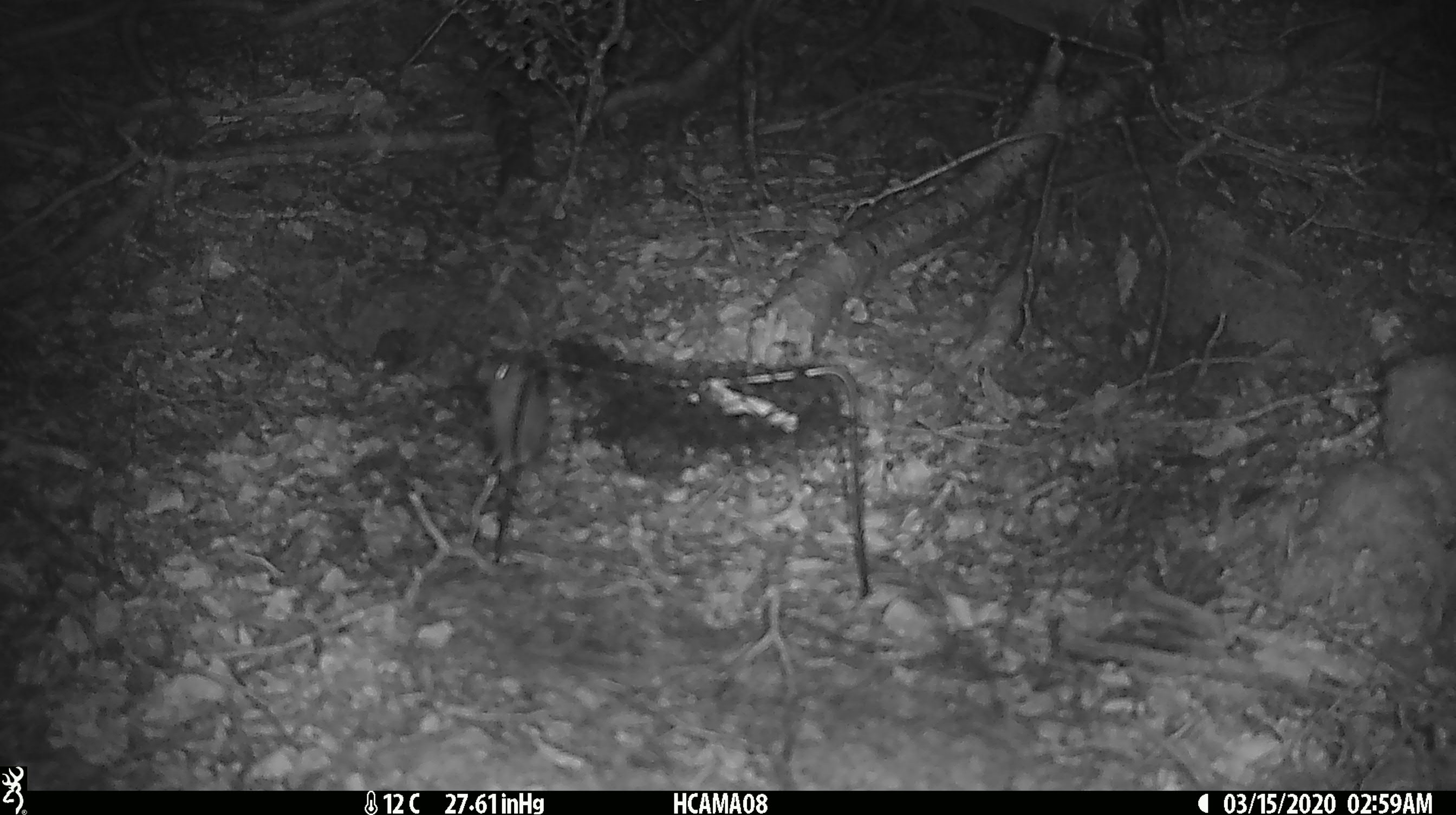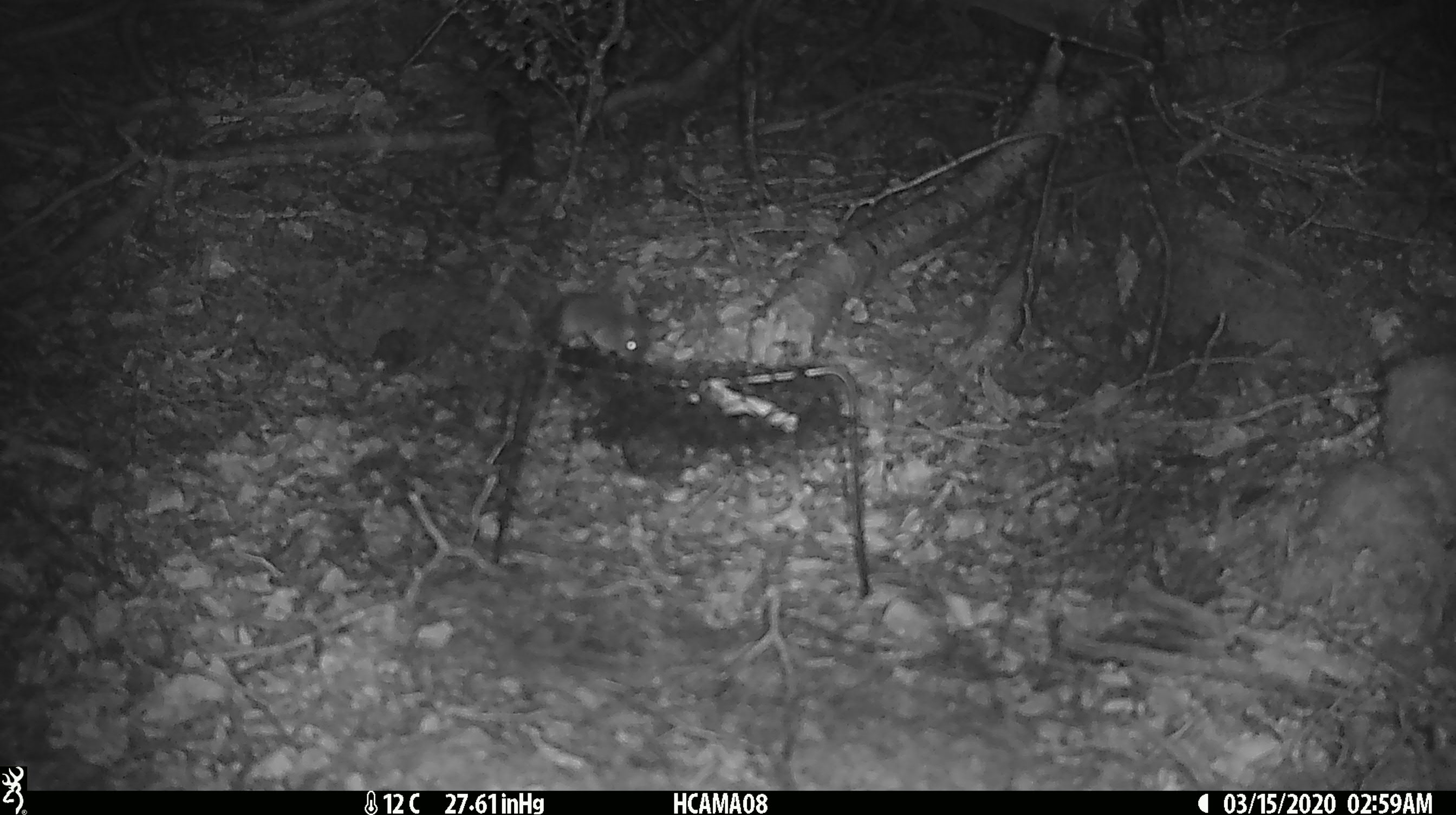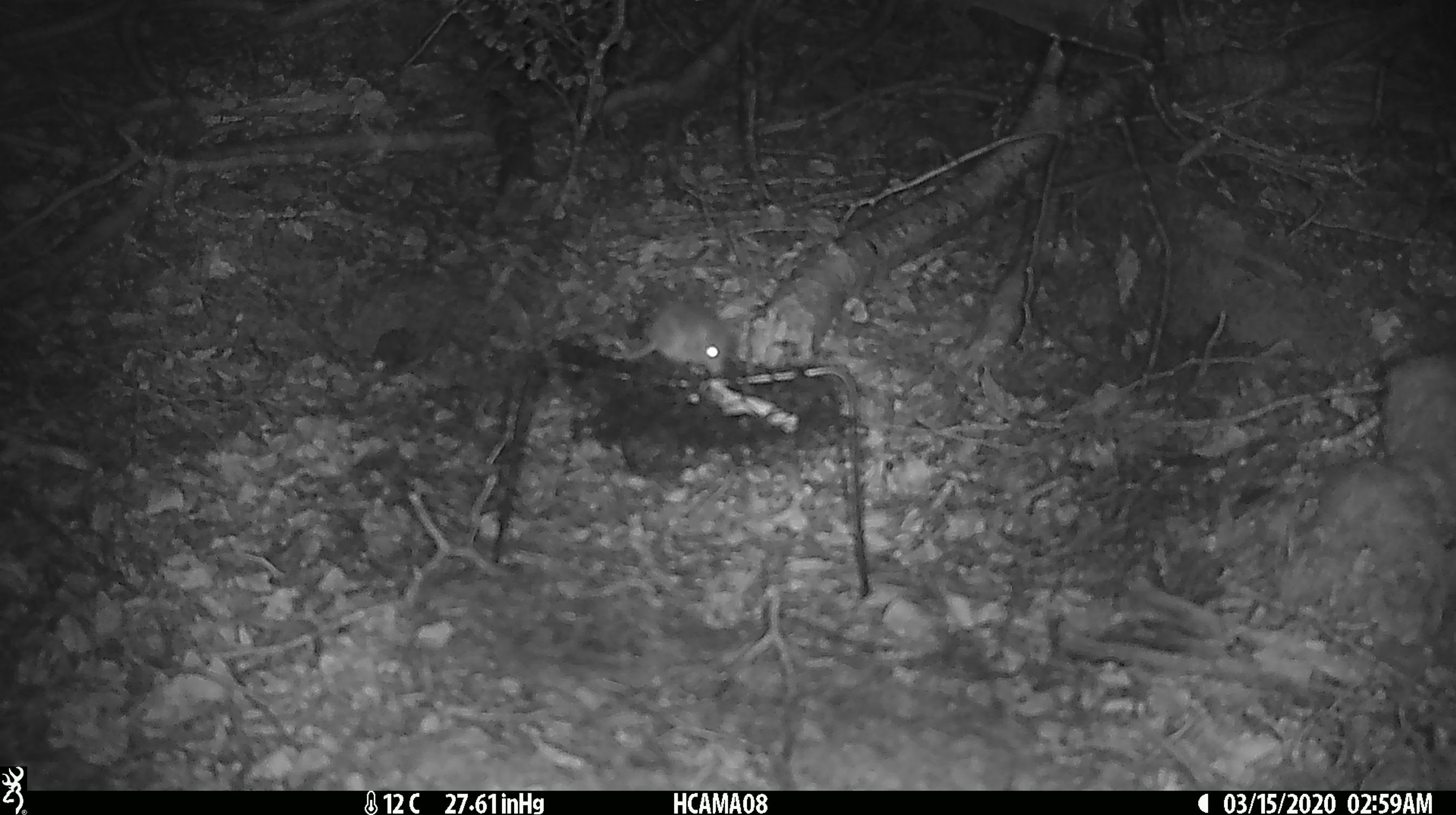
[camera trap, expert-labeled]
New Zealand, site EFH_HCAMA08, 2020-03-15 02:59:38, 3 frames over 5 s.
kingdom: Animalia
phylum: Chordata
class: Mammalia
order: Rodentia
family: Muridae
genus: Mus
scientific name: Mus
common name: mouse